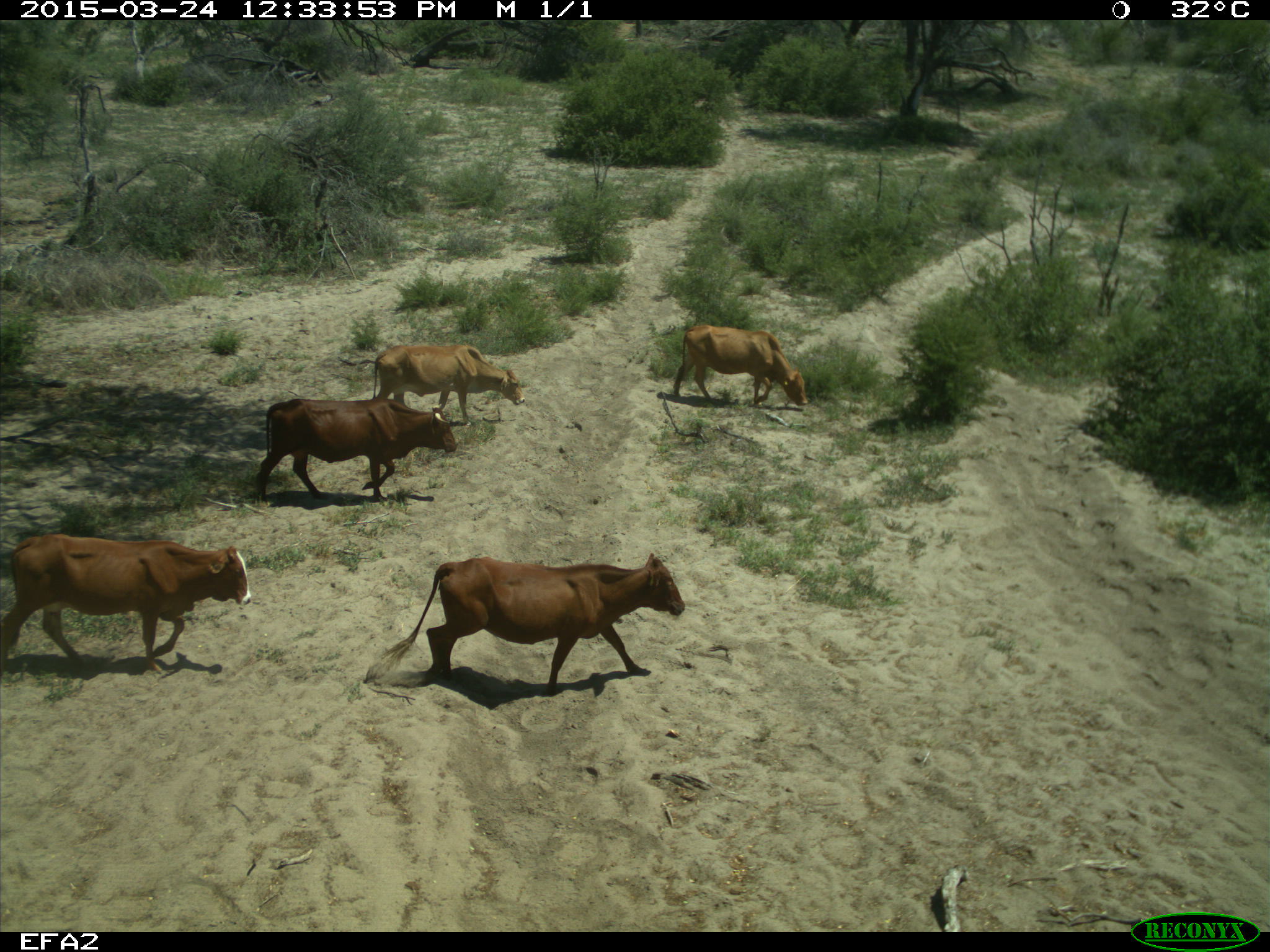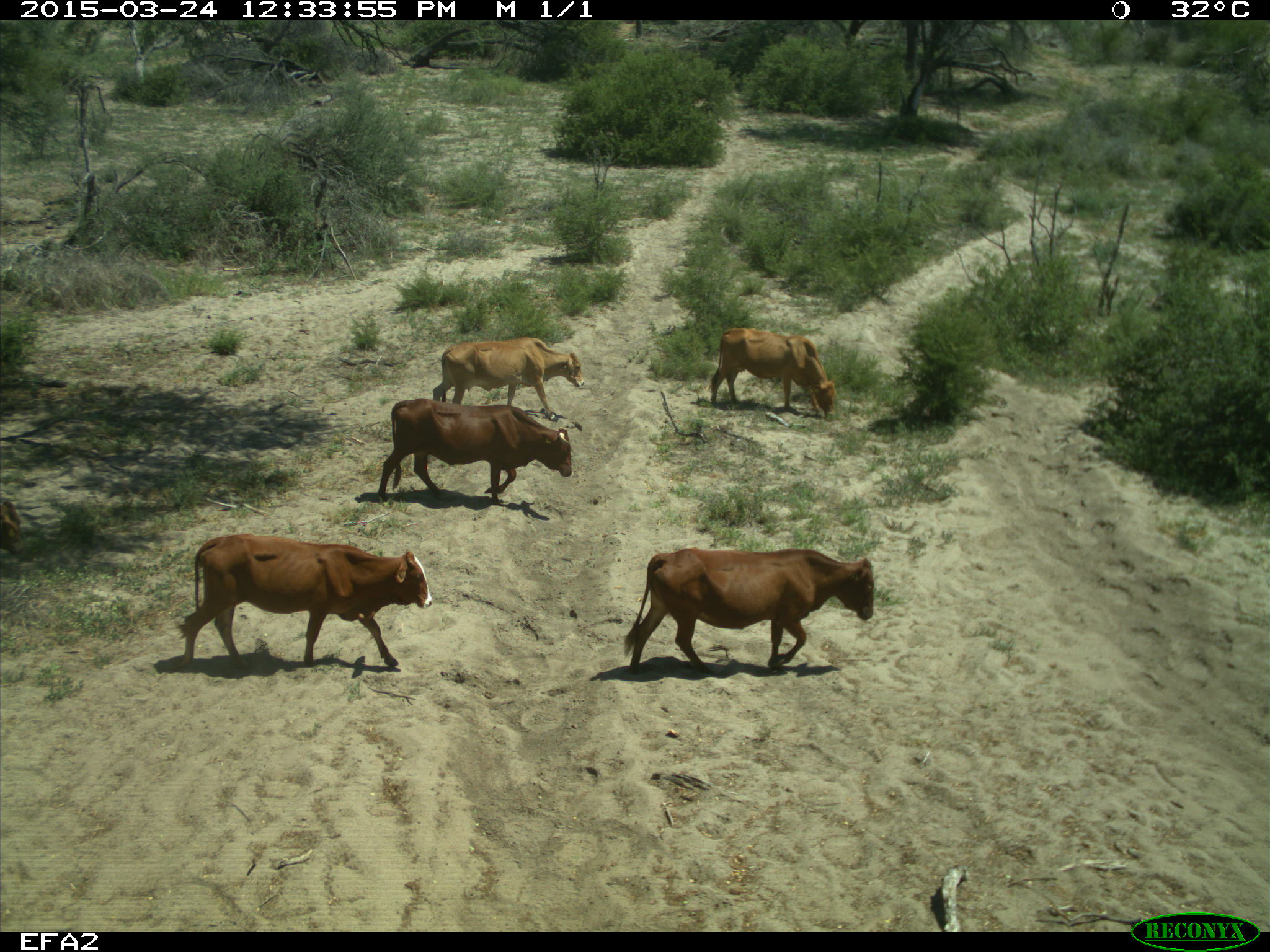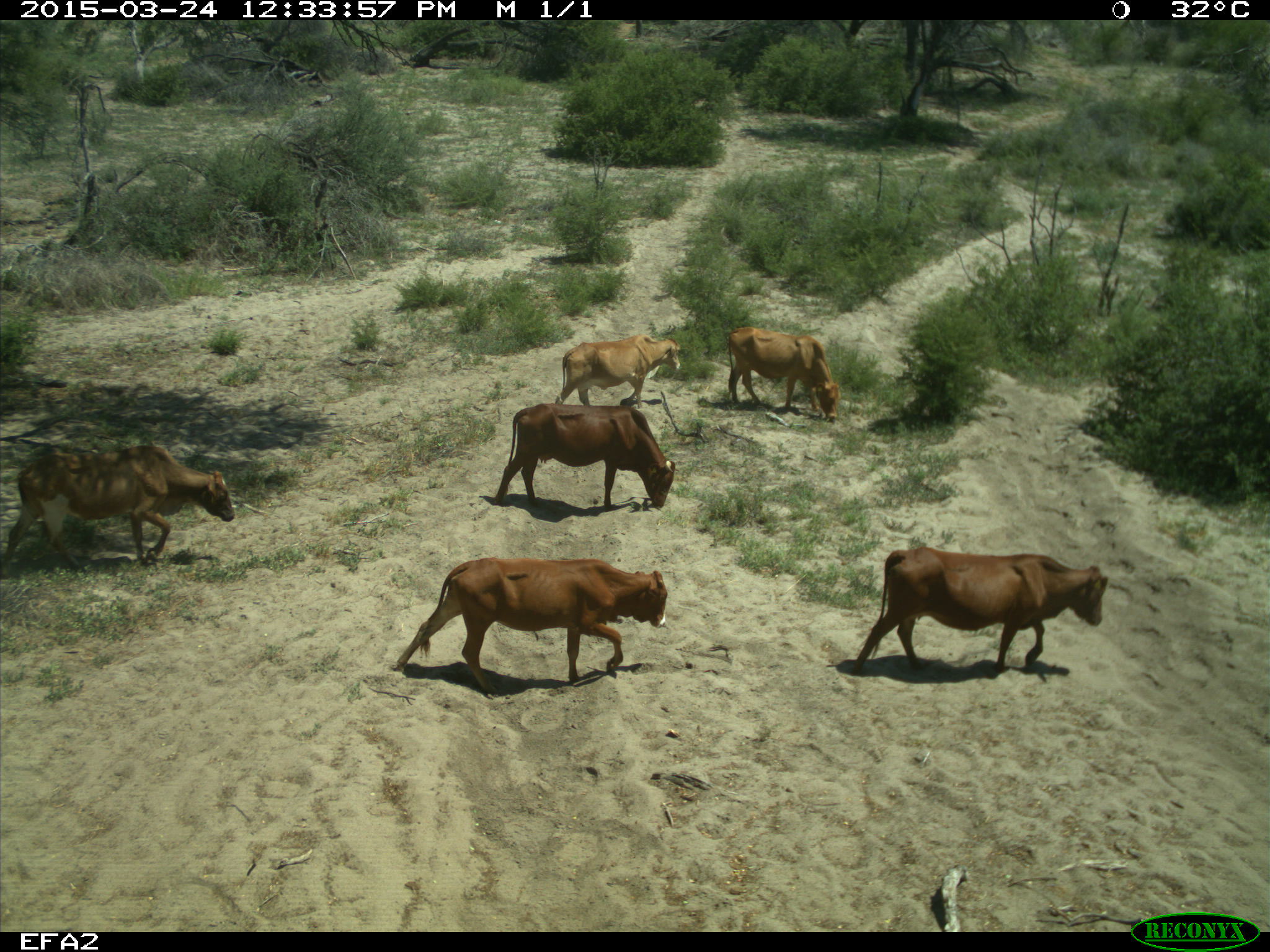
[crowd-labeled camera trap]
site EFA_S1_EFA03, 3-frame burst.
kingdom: Animalia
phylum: Chordata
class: Mammalia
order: Artiodactyla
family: Bovidae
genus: Bos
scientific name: Bos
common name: cattle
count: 6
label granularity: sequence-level